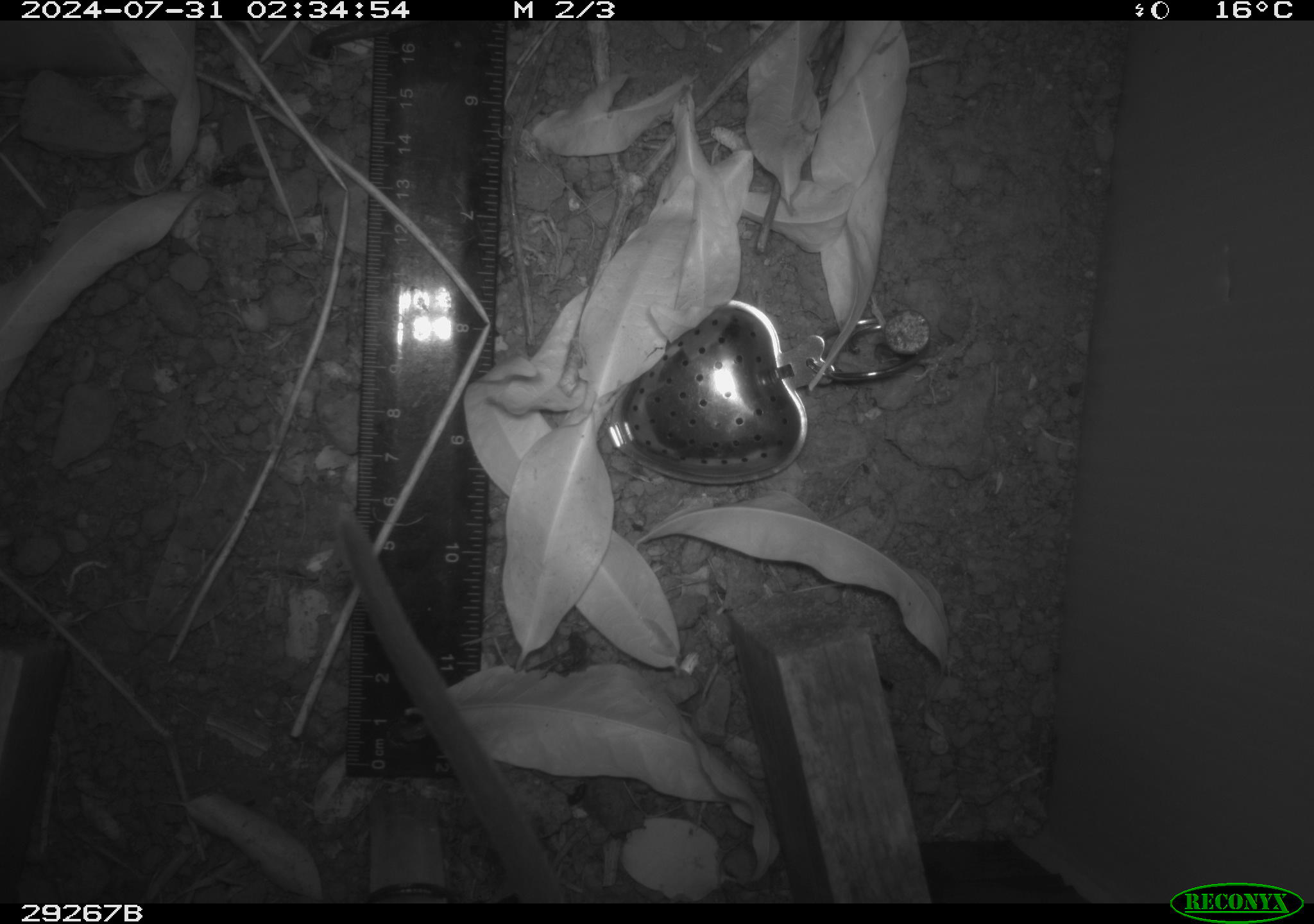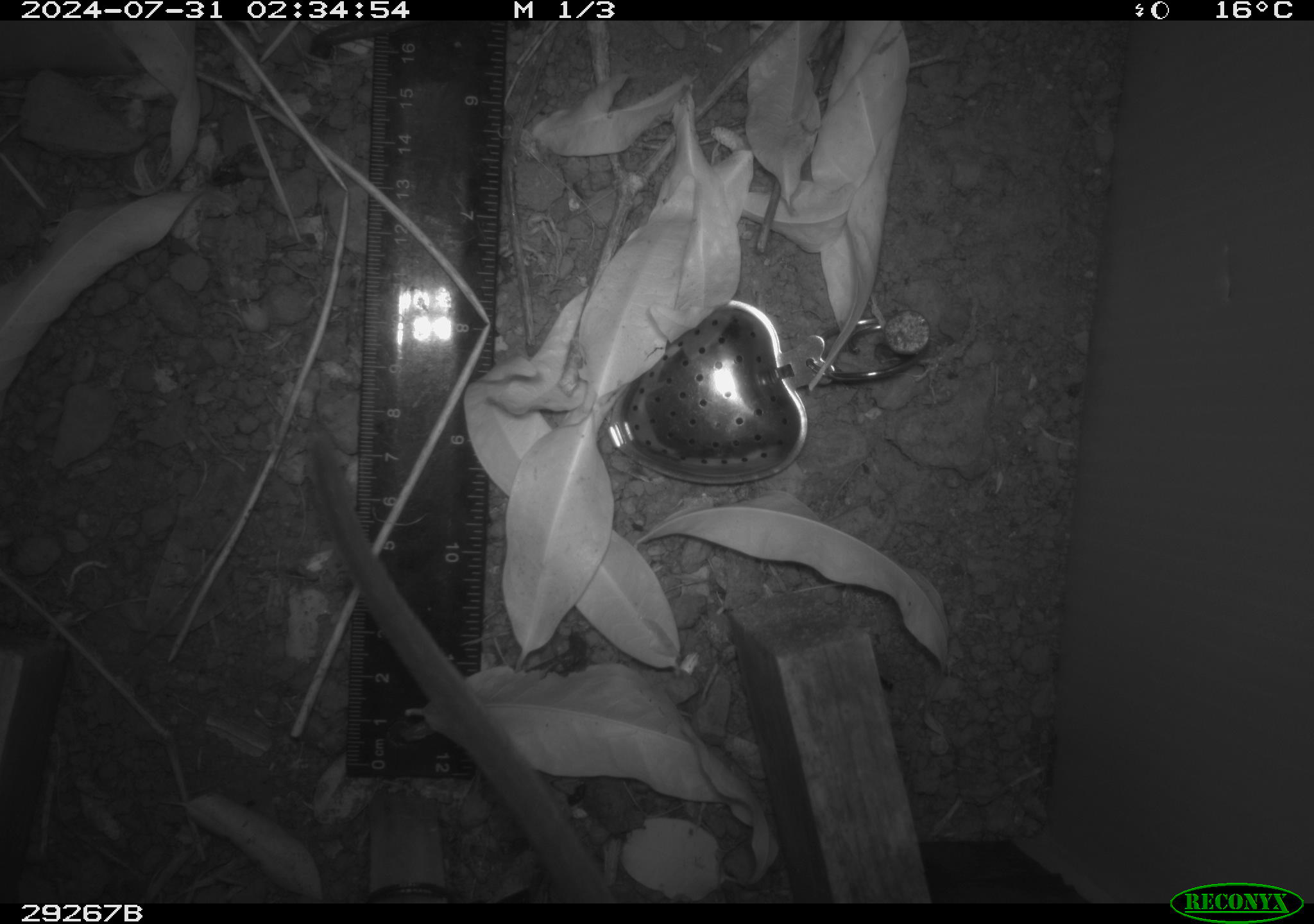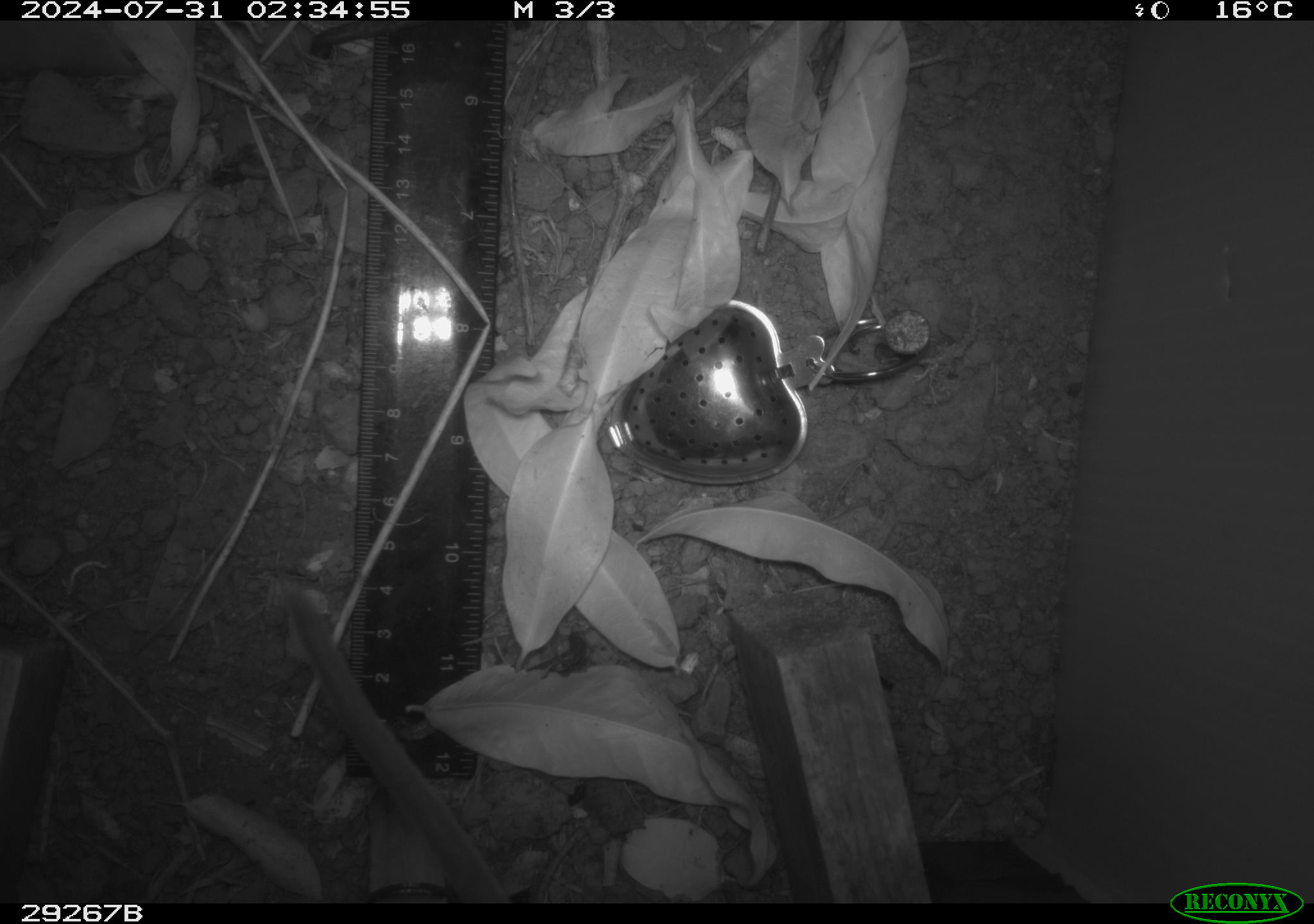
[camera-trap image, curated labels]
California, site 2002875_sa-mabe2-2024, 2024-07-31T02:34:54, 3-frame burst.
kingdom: Animalia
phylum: Chordata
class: Mammalia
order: Rodentia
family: Cricetidae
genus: Neotoma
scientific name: Neotoma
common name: pack rat or woodrat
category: neotoma species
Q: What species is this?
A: Neotoma species (pack rat or woodrat) (Neotoma).